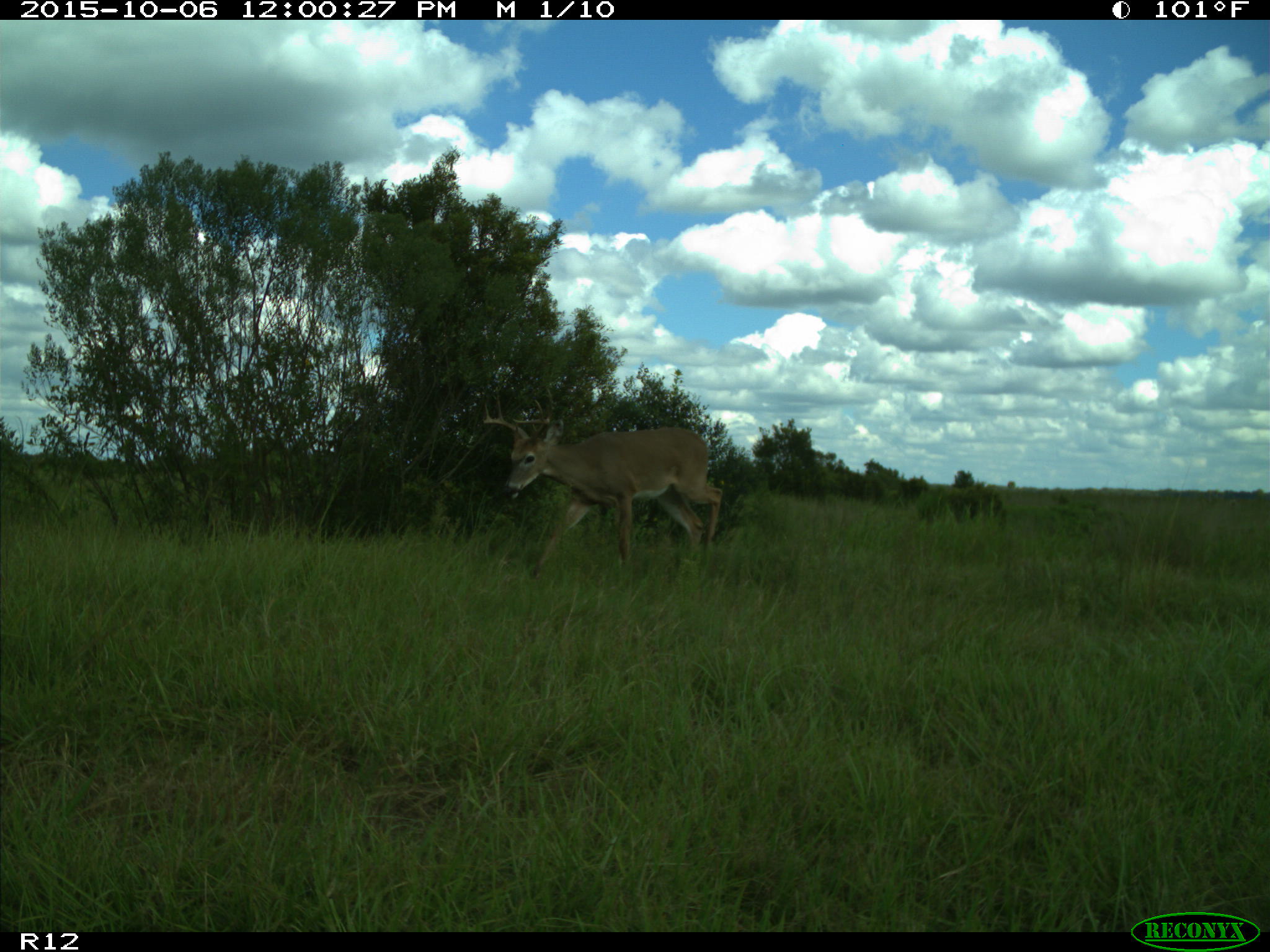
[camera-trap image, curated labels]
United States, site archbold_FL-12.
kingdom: Animalia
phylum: Chordata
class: Mammalia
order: Artiodactyla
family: Cervidae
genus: Odocoileus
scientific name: Odocoileus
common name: deer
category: unidentified deer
Unidentified deer (deer) (Odocoileus).